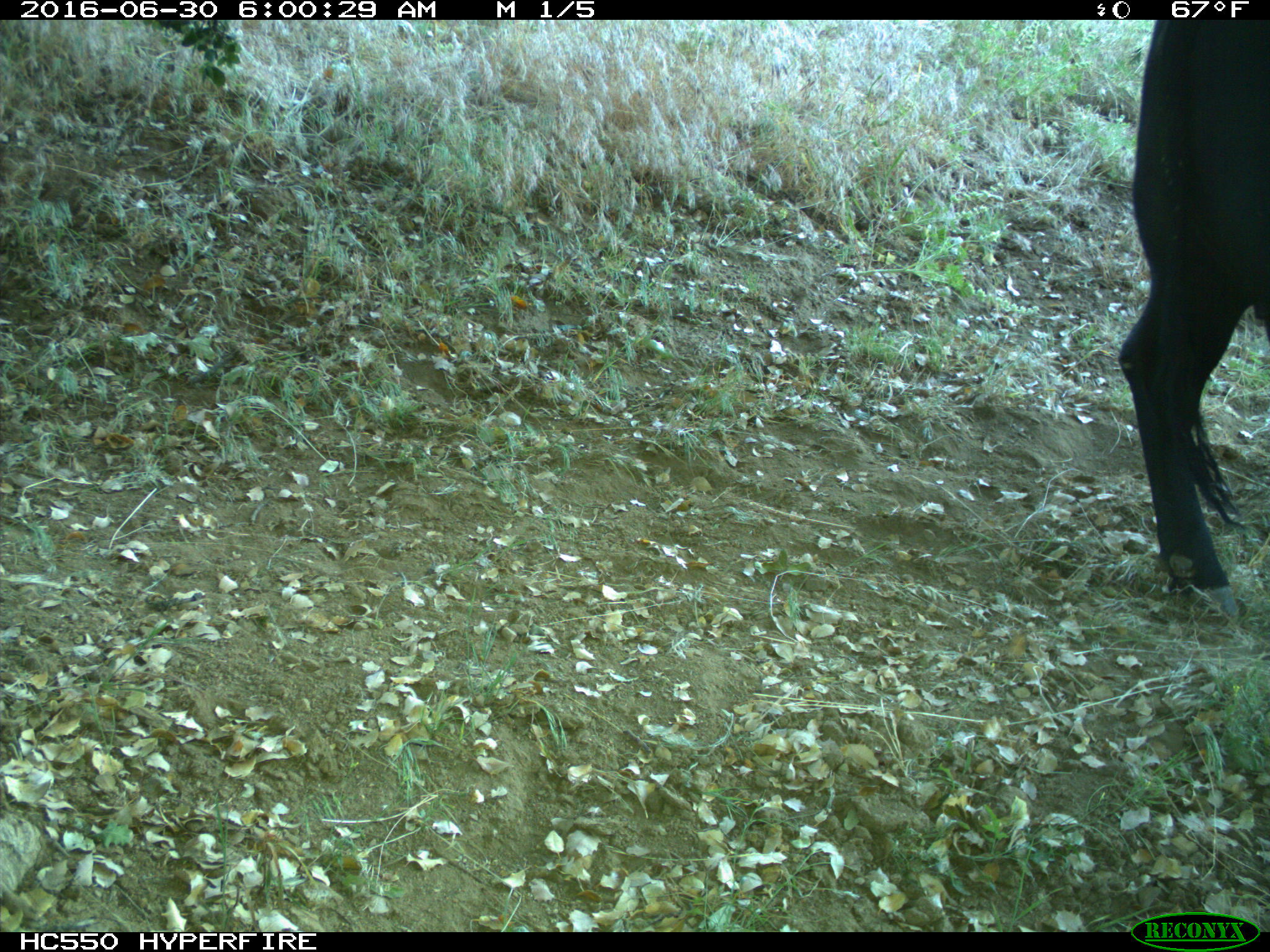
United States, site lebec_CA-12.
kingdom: Animalia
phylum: Chordata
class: Mammalia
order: Artiodactyla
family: Bovidae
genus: Bos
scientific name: Bos taurus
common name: domestic cow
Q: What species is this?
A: Bos taurus (domestic cow).